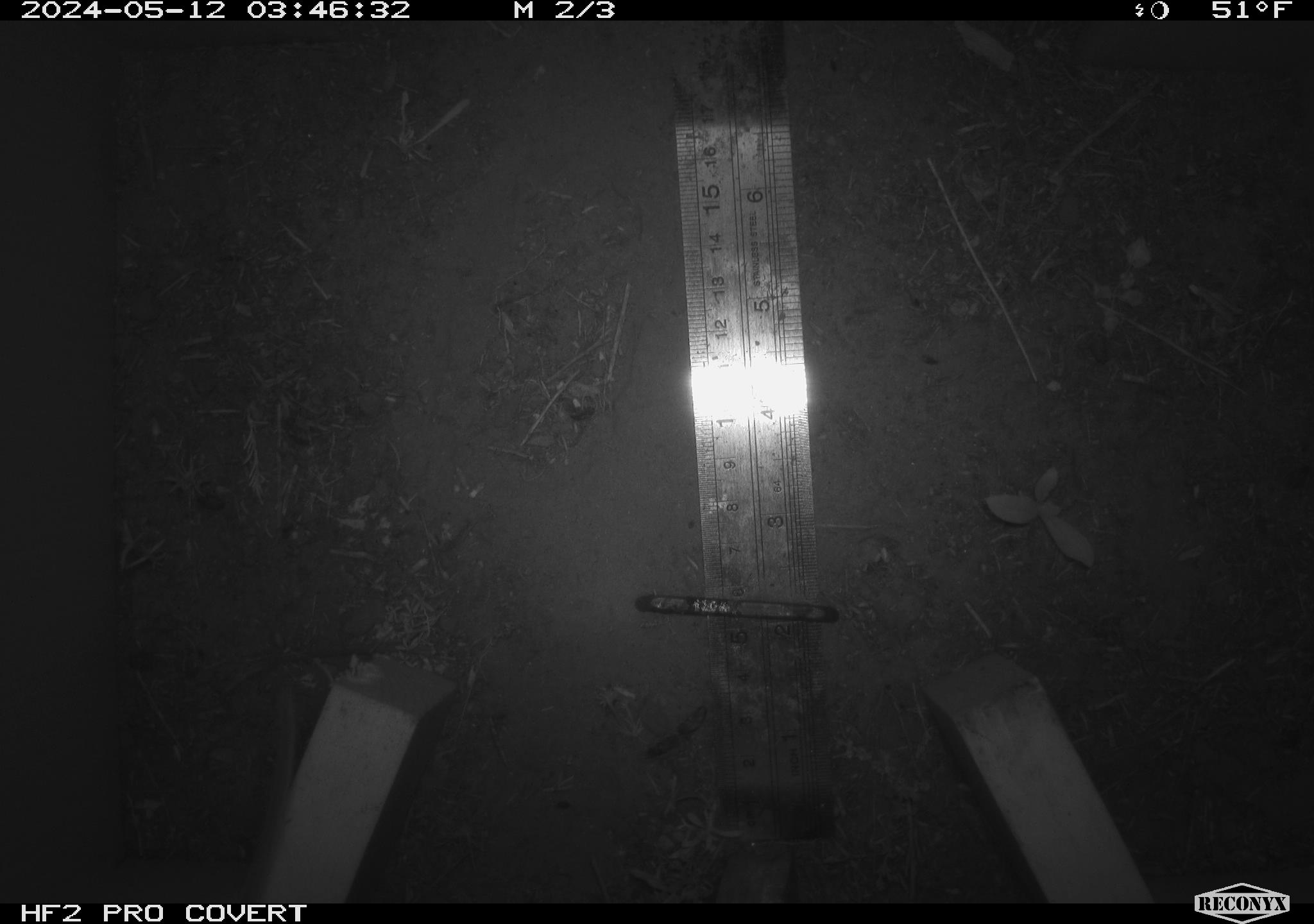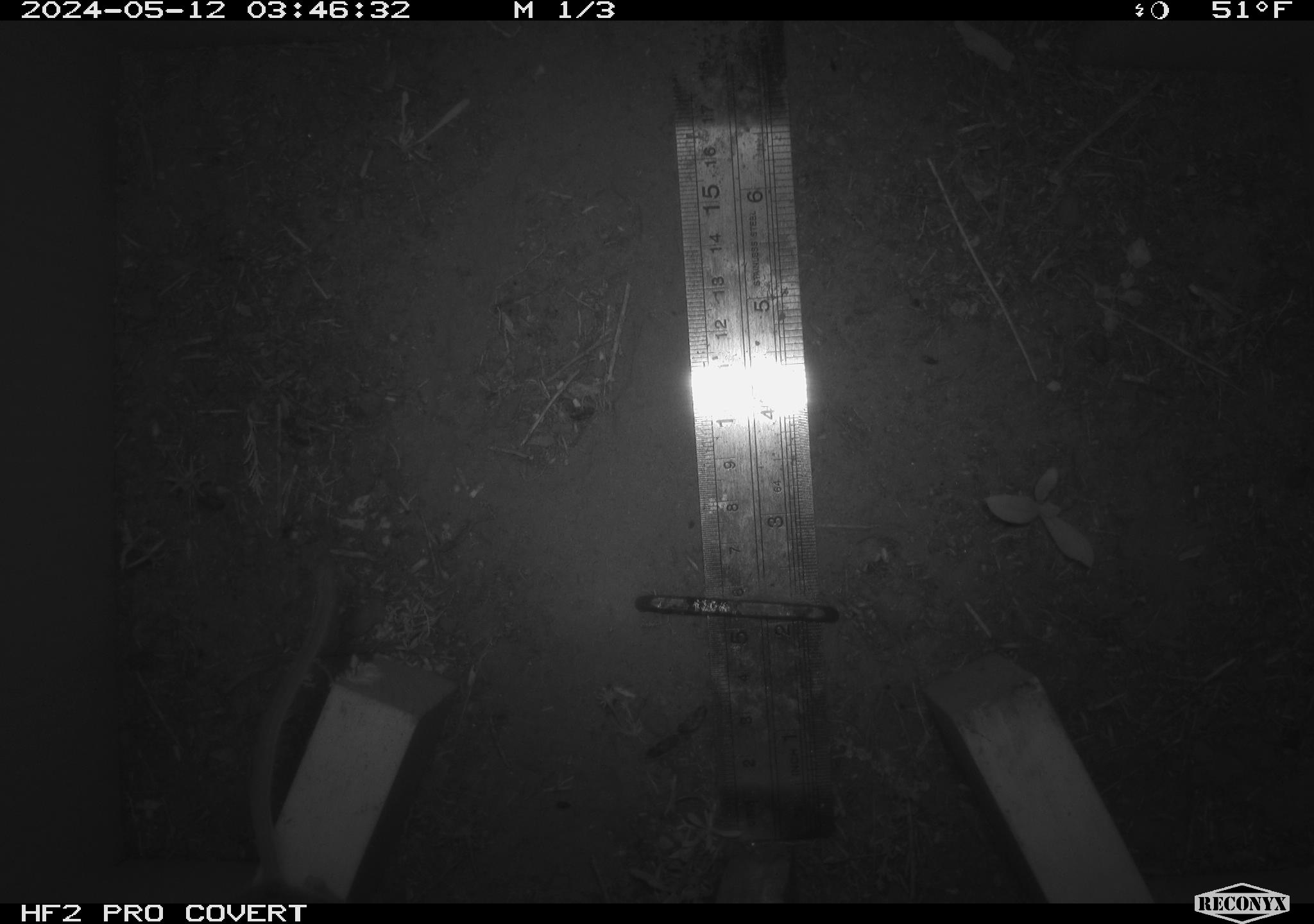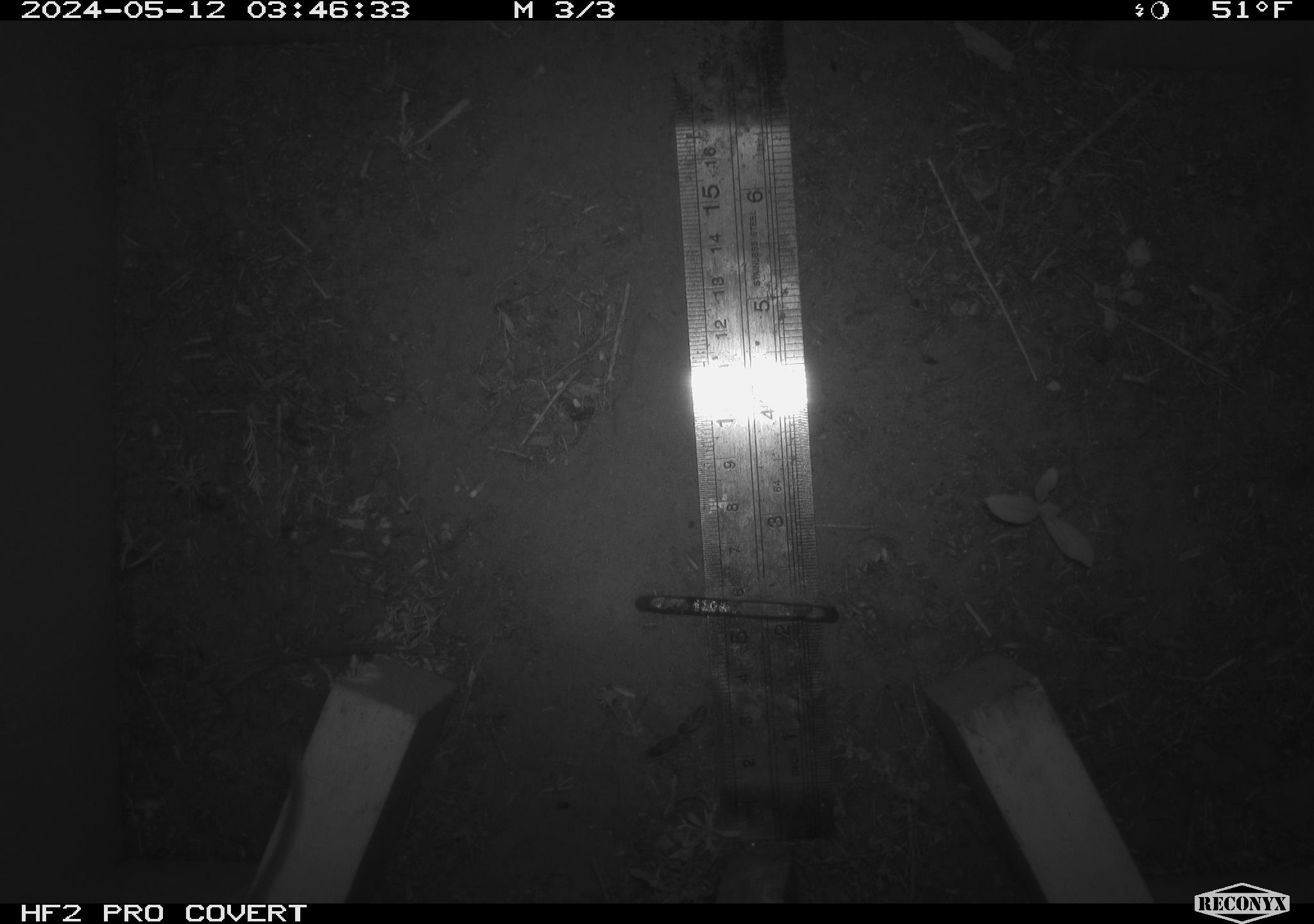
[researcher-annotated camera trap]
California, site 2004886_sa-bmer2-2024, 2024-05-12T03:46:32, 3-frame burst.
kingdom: Animalia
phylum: Chordata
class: Mammalia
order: Rodentia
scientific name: Rodentia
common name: woodrat or rat or mouse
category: woodrat or rat or mouse species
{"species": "woodrat or rat or mouse species (woodrat or rat or mouse) (Rodentia)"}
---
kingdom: Animalia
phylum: Chordata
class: Mammalia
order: Rodentia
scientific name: Rodentia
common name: mouse species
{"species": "mouse species (Rodentia)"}